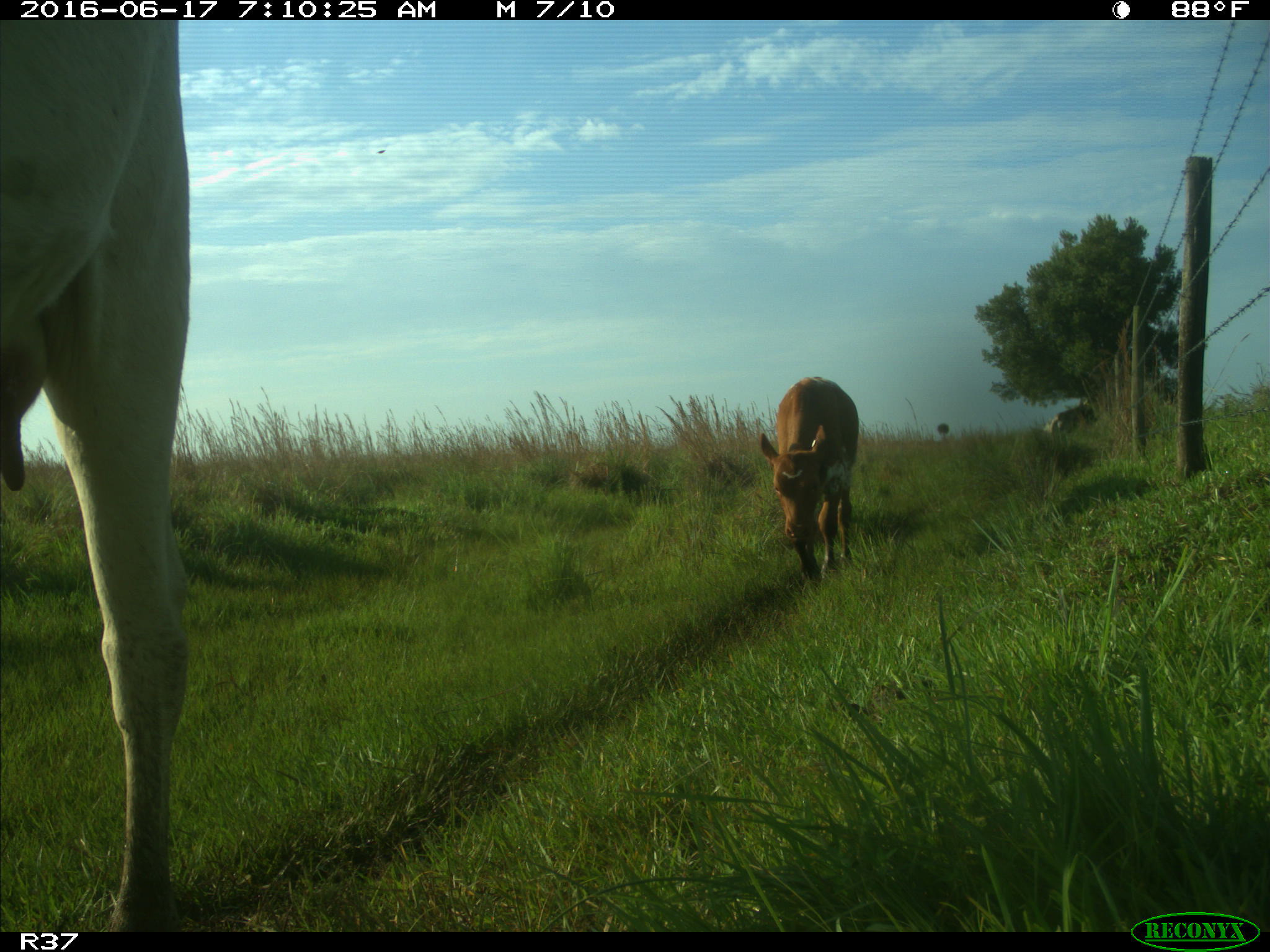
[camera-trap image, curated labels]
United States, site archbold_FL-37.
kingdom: Animalia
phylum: Chordata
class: Mammalia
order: Artiodactyla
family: Bovidae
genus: Bos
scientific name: Bos taurus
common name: domestic cow